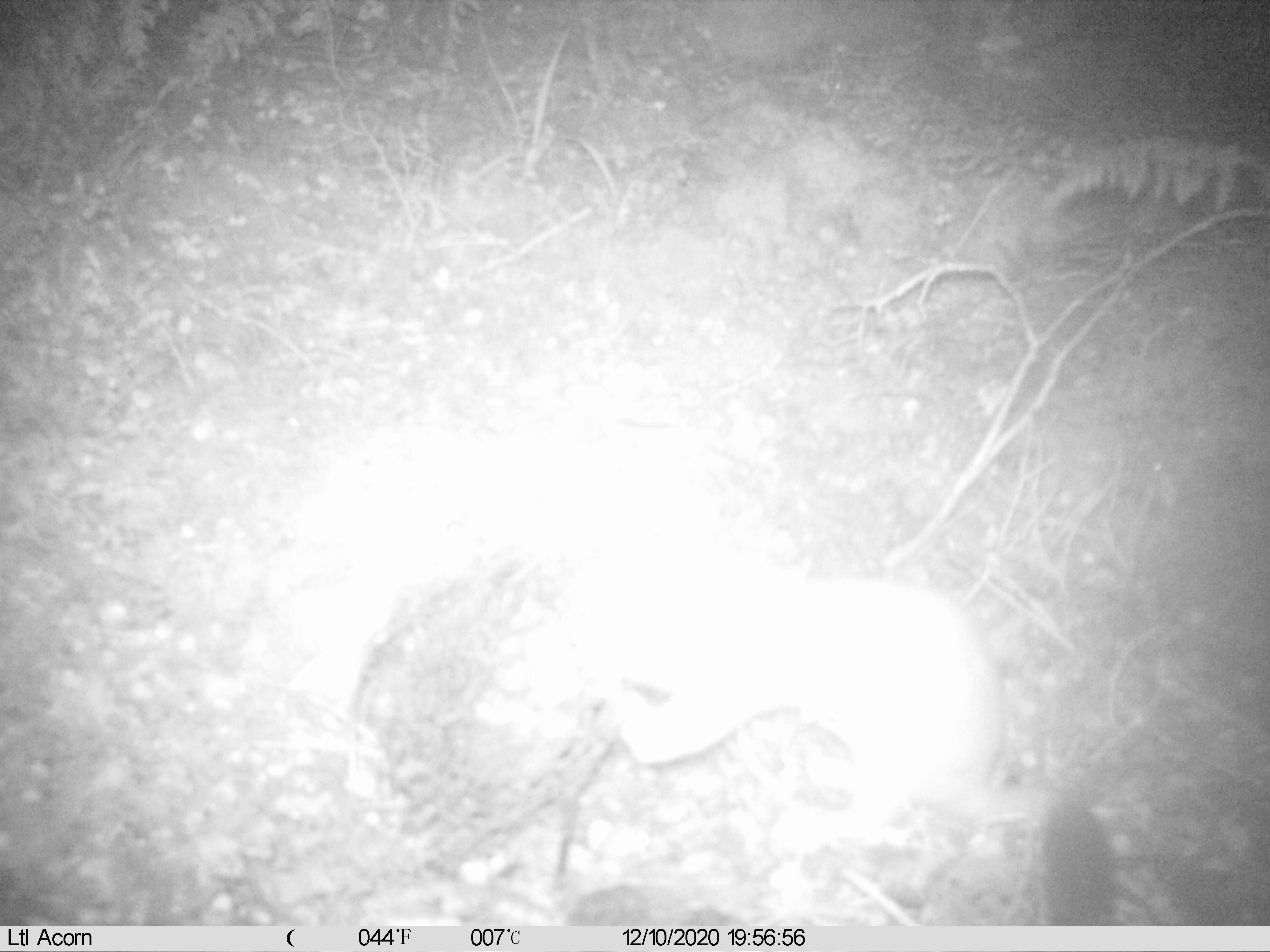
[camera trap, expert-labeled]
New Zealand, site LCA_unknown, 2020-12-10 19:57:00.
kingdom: Animalia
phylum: Chordata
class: Mammalia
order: Carnivora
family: Mustelidae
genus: Mustela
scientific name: Mustela erminea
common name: stoat